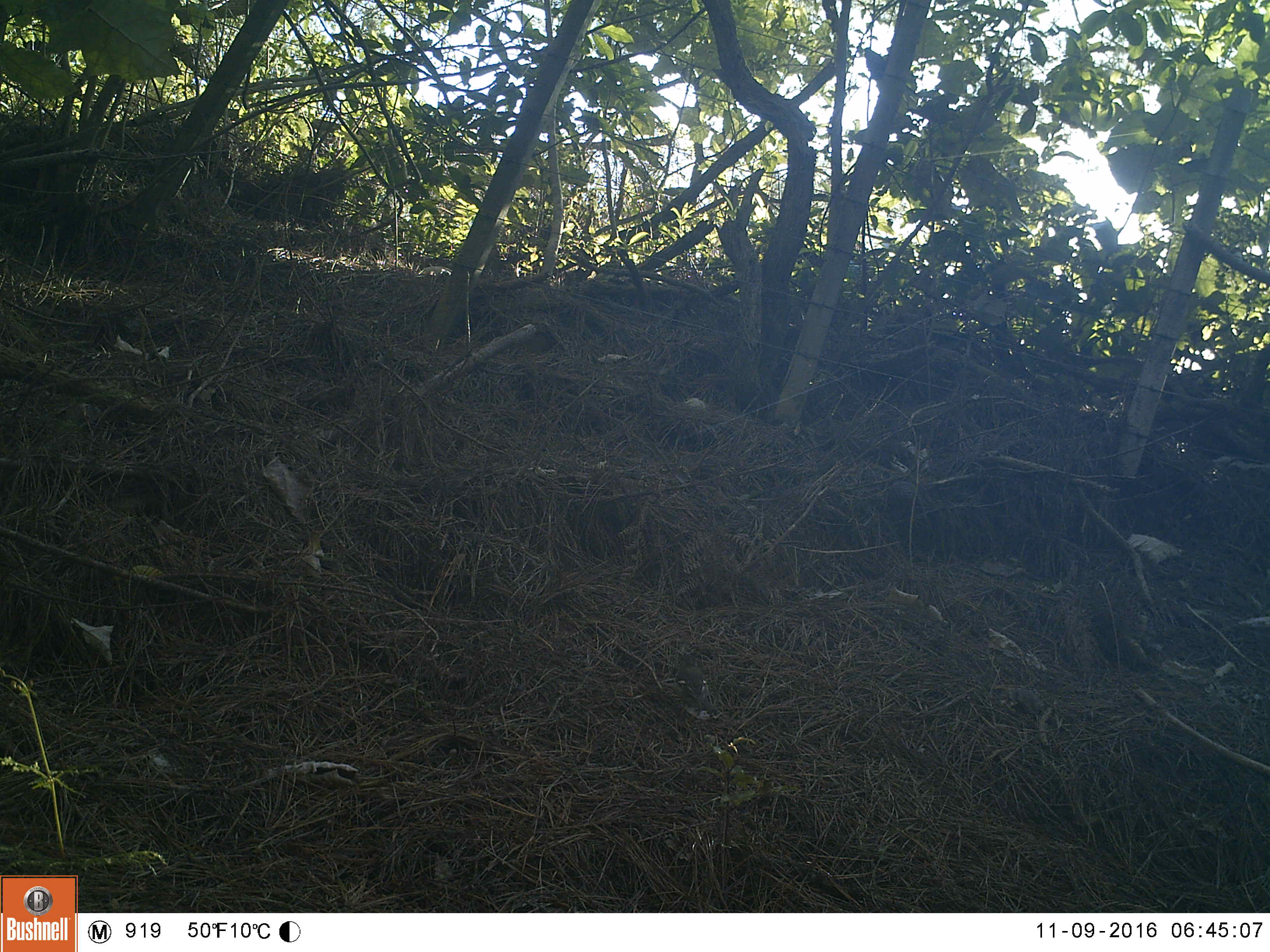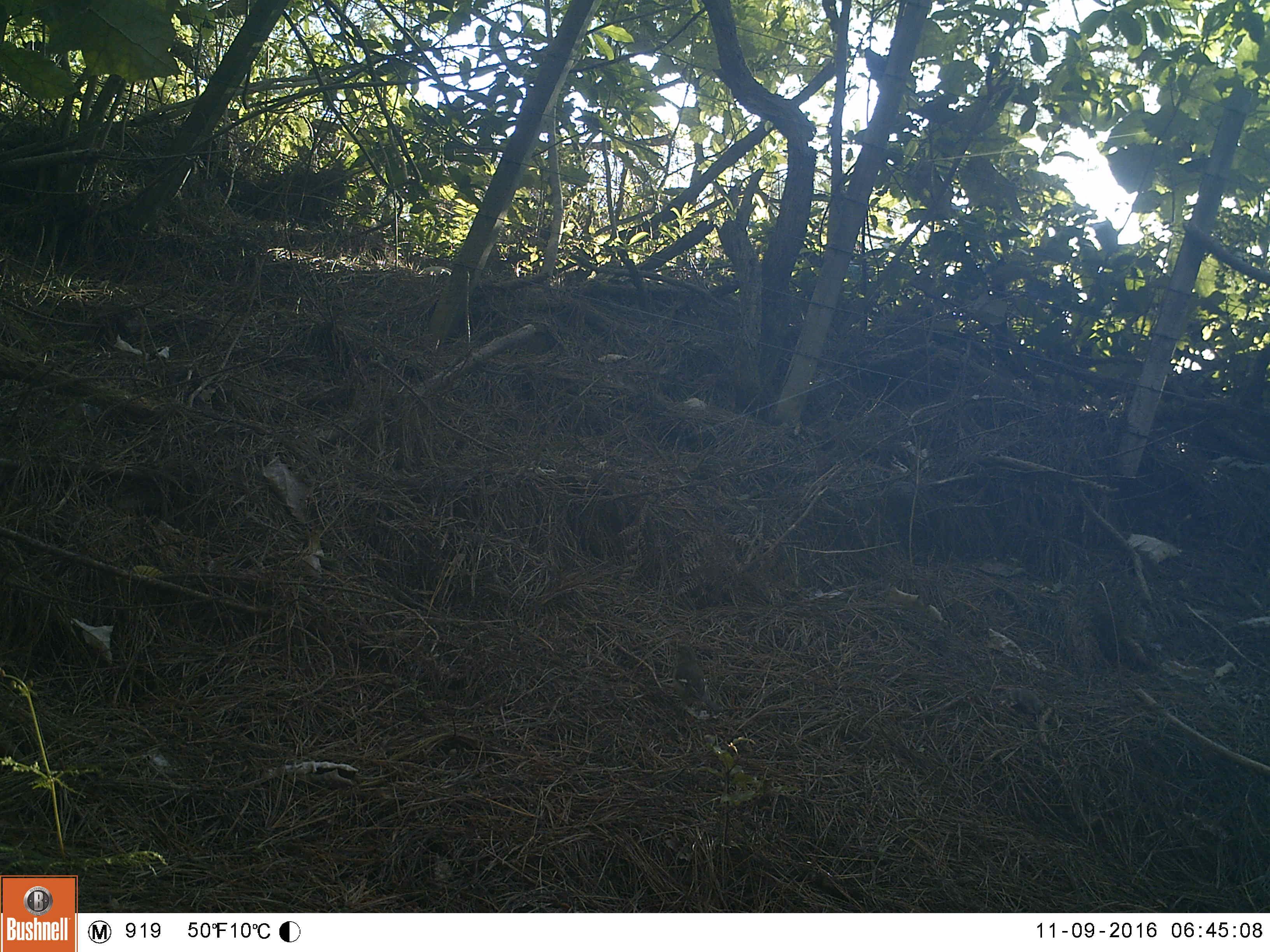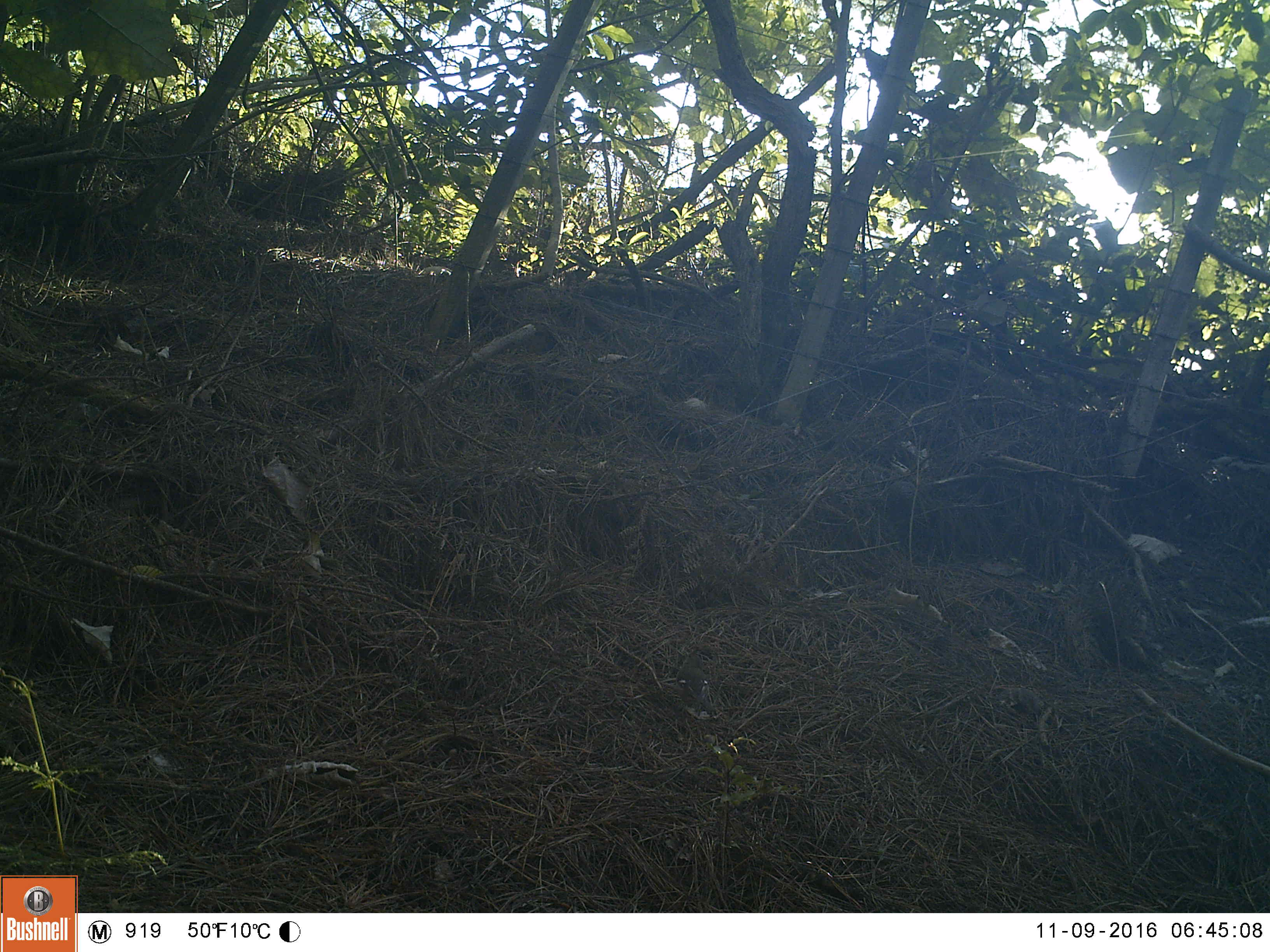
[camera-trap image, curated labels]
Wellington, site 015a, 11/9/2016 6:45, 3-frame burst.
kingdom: Animalia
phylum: Chordata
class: Aves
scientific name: Aves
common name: bird